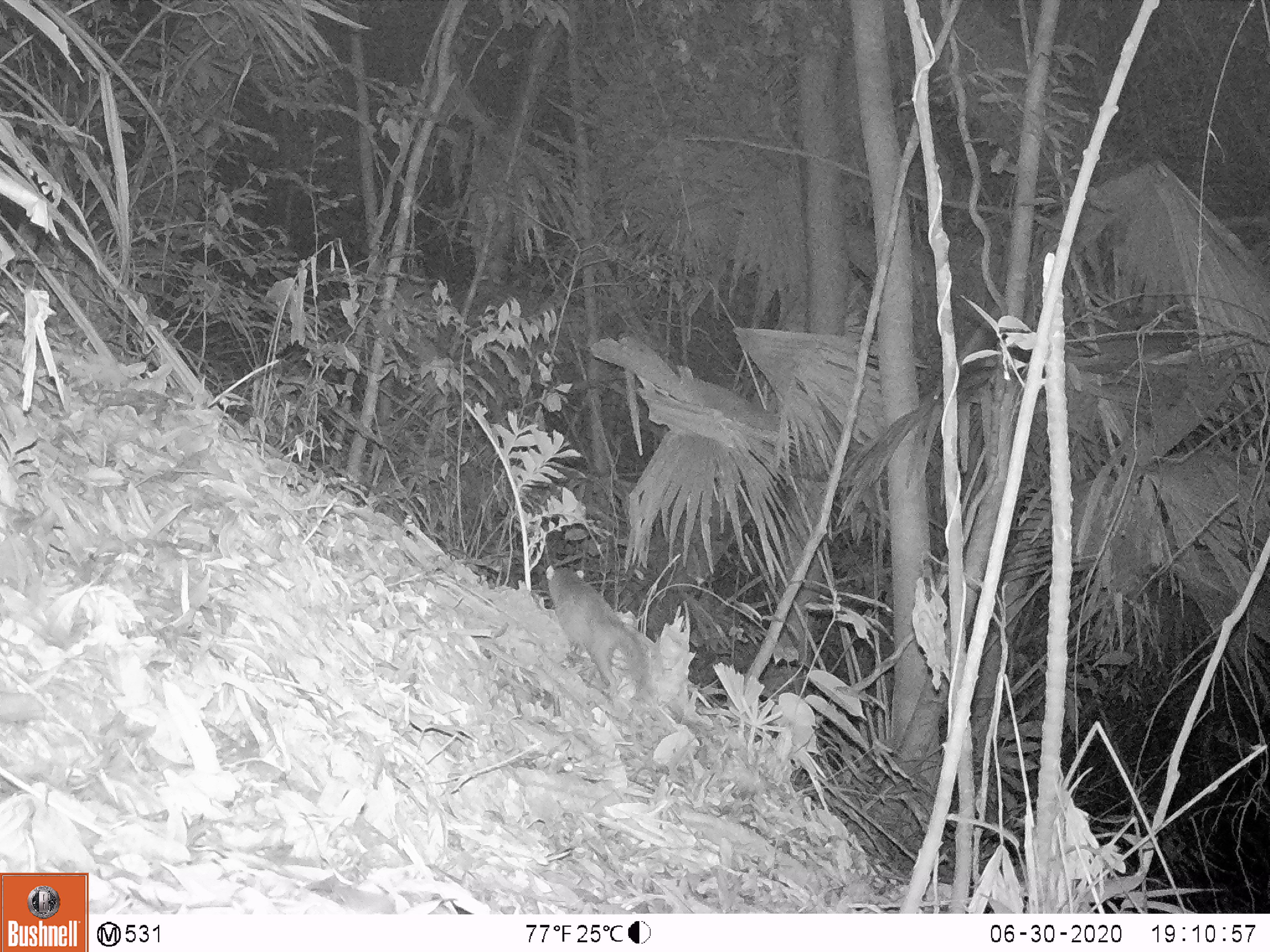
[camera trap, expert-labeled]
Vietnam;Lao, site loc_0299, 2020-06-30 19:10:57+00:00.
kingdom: Animalia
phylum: Chordata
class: Mammalia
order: Carnivora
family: Mustelidae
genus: Melogale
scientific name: Melogale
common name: ferret badger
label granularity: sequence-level